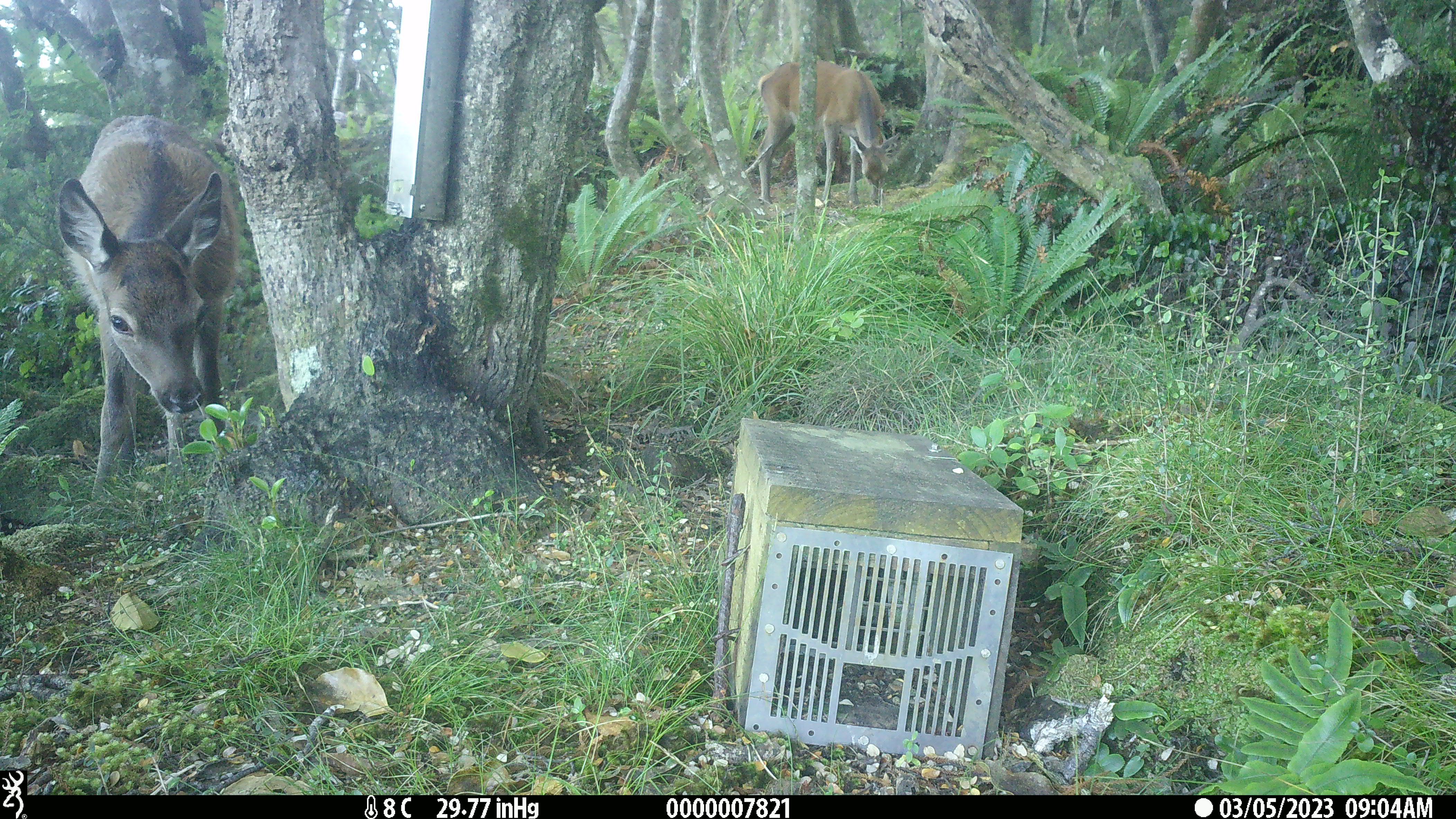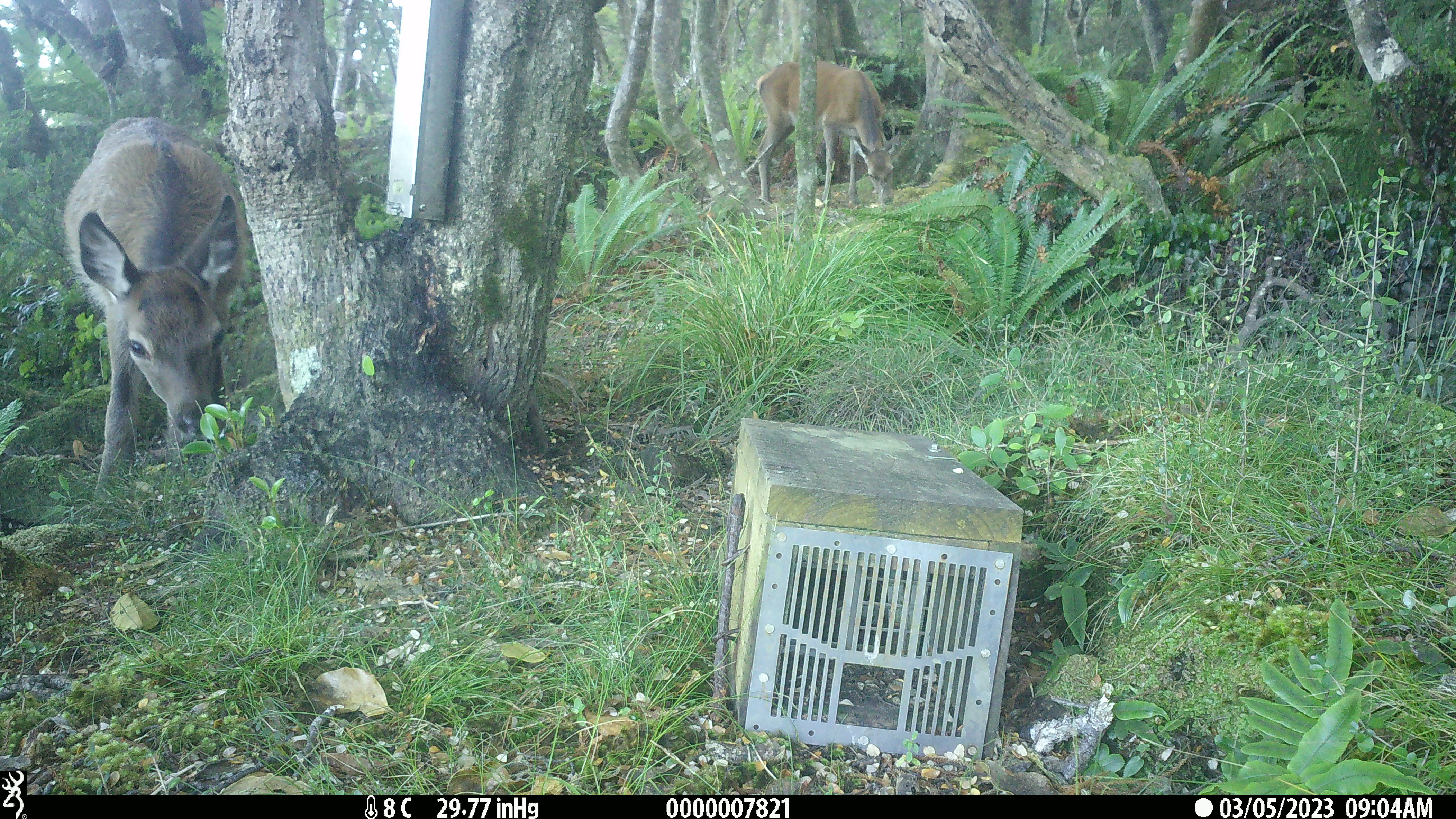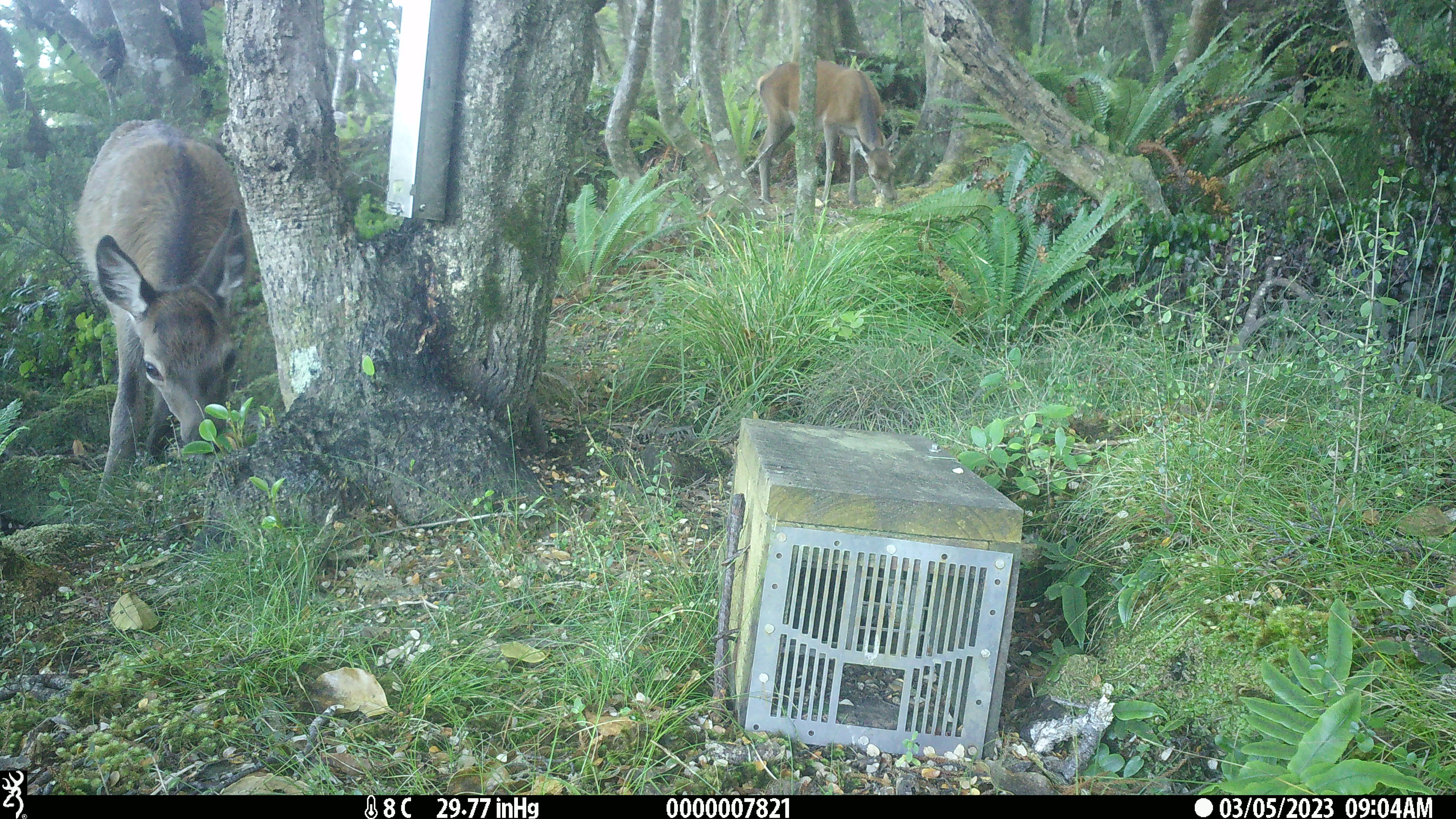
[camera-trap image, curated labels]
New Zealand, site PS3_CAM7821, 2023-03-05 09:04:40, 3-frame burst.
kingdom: Animalia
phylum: Chordata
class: Mammalia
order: Artiodactyla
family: Cervidae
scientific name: Cervidae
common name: deer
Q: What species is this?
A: Deer (Cervidae).